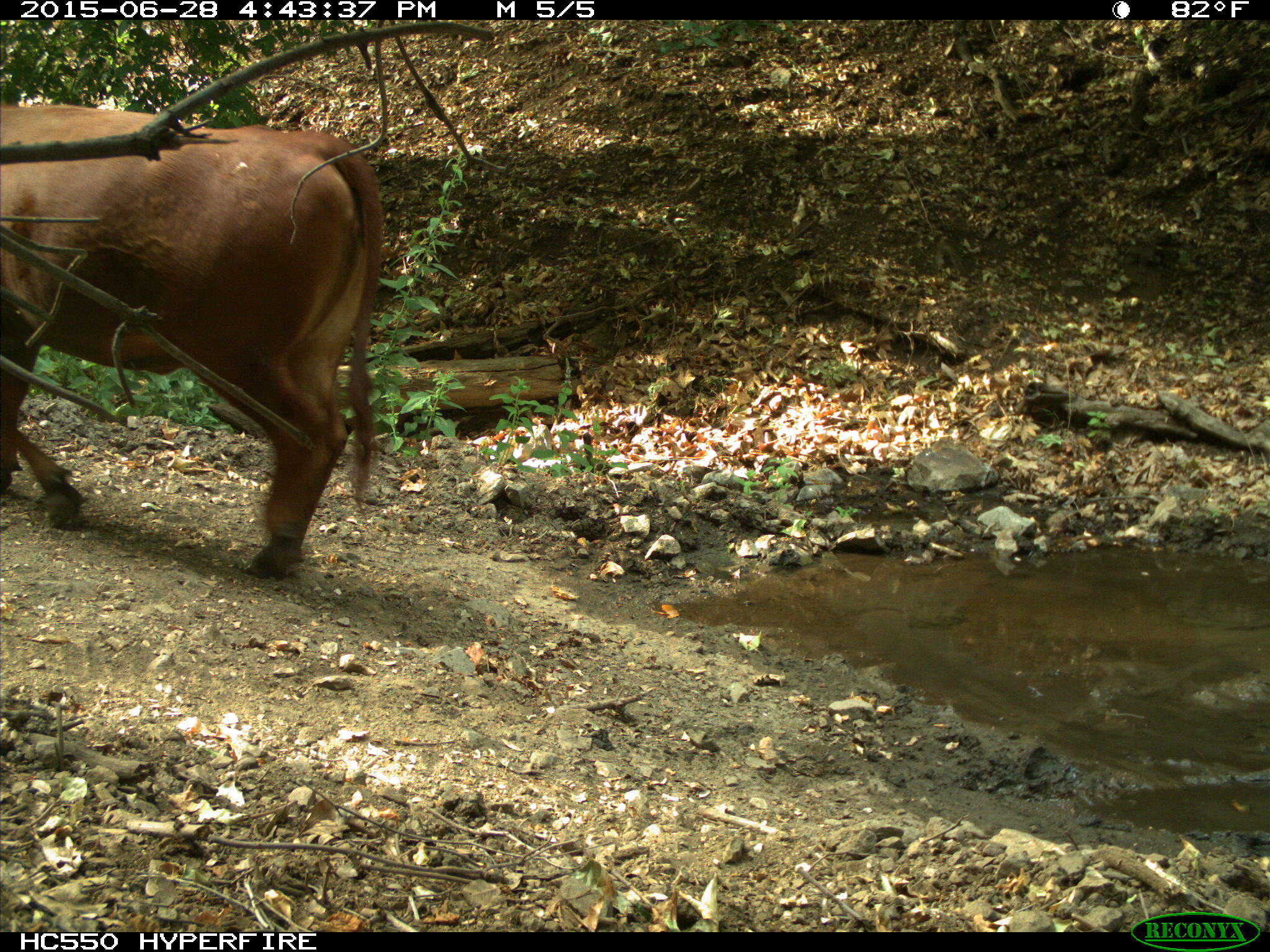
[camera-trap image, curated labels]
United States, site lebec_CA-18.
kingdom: Animalia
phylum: Chordata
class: Mammalia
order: Artiodactyla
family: Bovidae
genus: Bos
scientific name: Bos taurus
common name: domestic cow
Bos taurus (domestic cow).